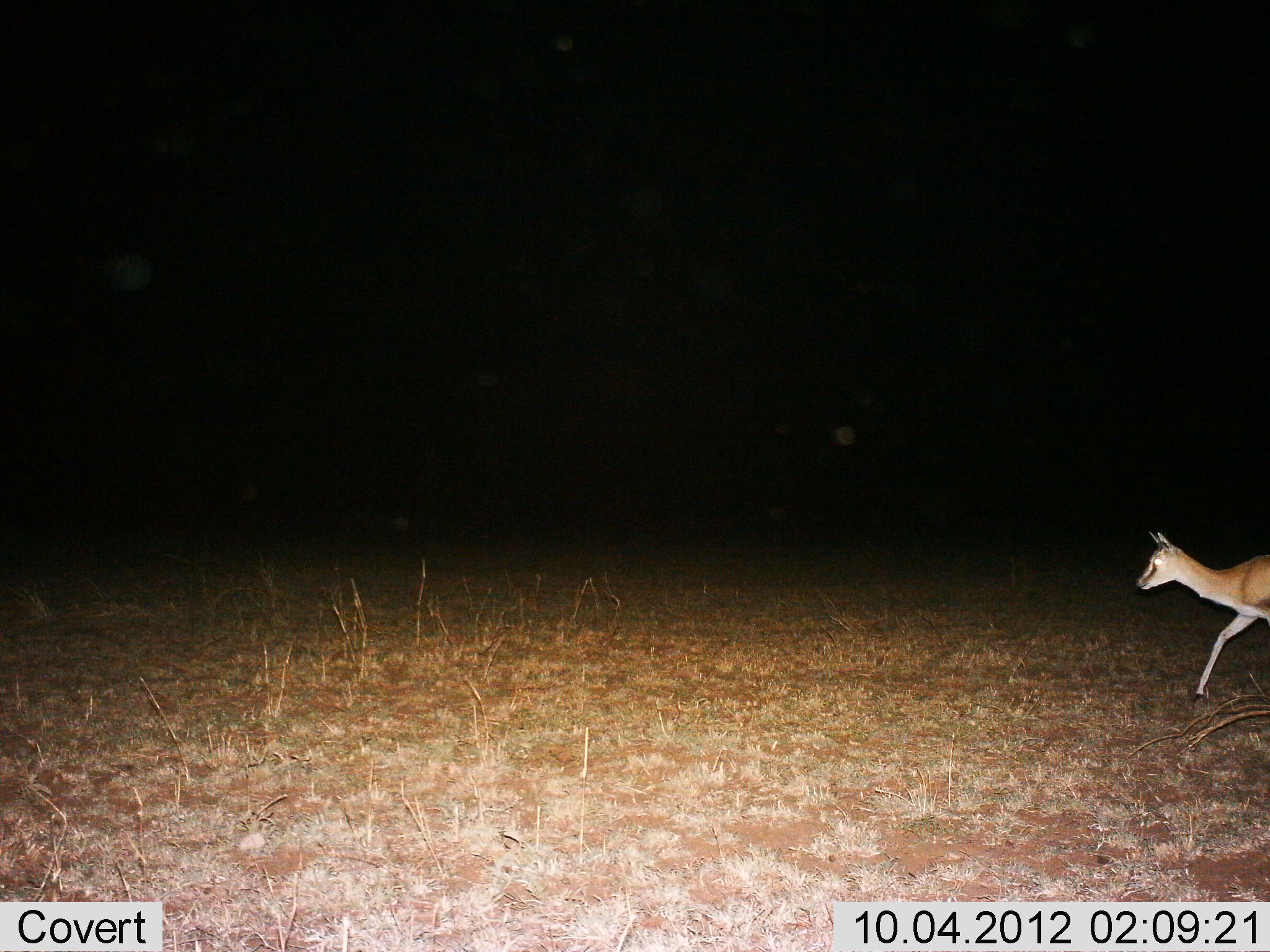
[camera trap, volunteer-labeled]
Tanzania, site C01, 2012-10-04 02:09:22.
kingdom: Animalia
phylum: Chordata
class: Mammalia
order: Artiodactyla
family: Bovidae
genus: Eudorcas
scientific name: Eudorcas thomsonii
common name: thomson's gazelle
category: gazellethomsons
Gazellethomsons (thomson's gazelle) (Eudorcas thomsonii), count 1. Behavior (volunteer vote fractions): standing 0%, resting 0%, moving 100%, interacting 0%. Young present (vote fraction): 0%. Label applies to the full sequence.